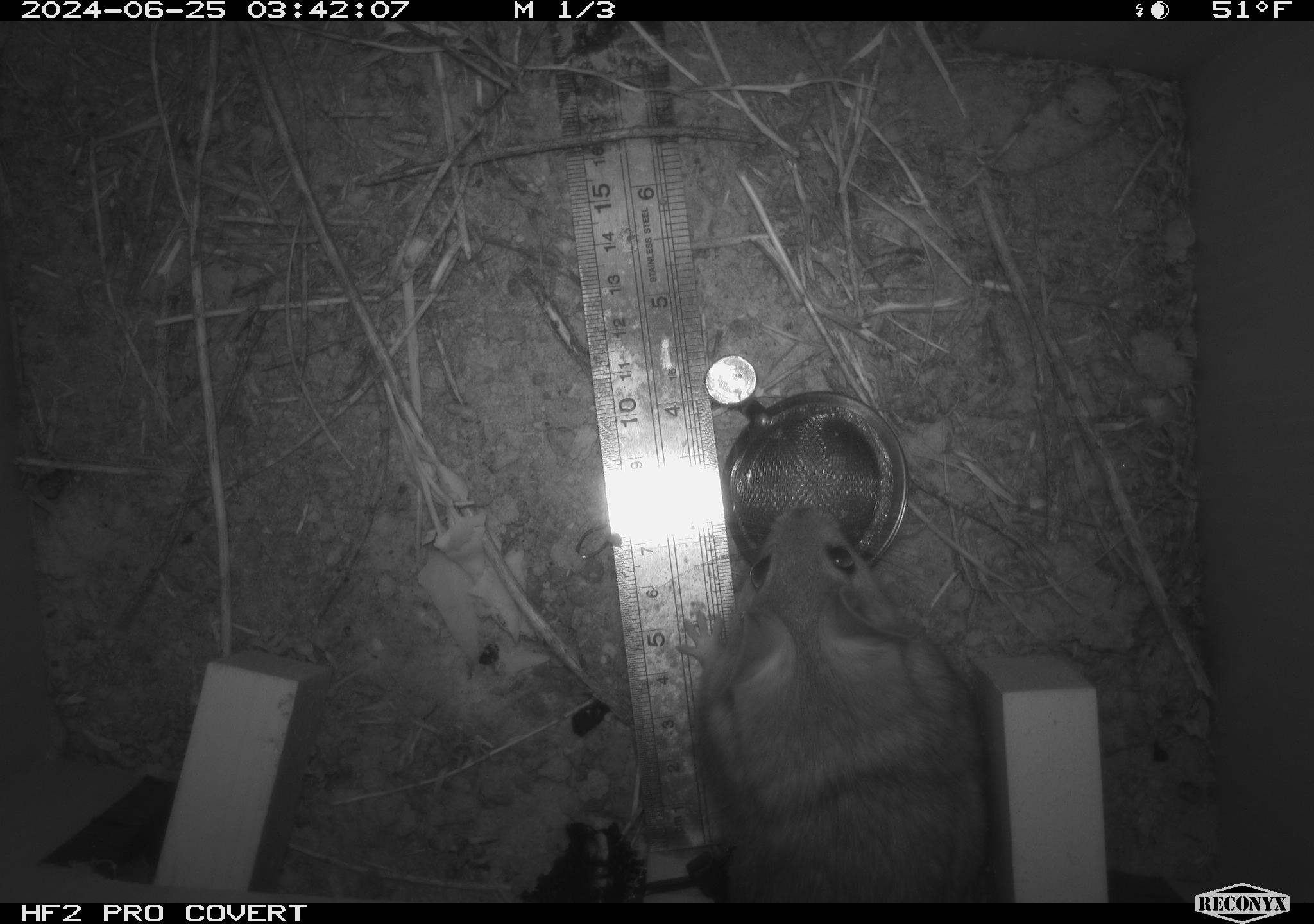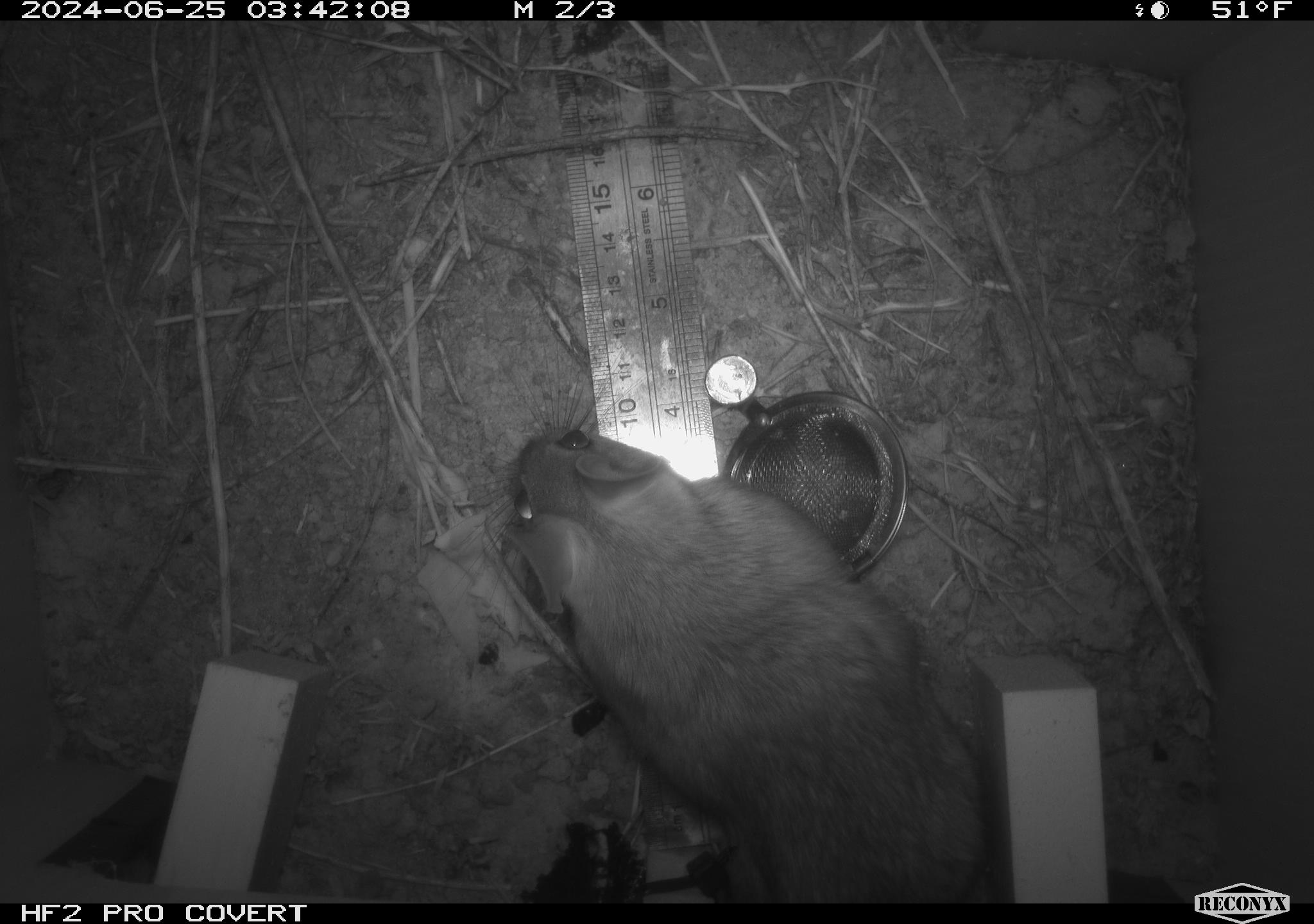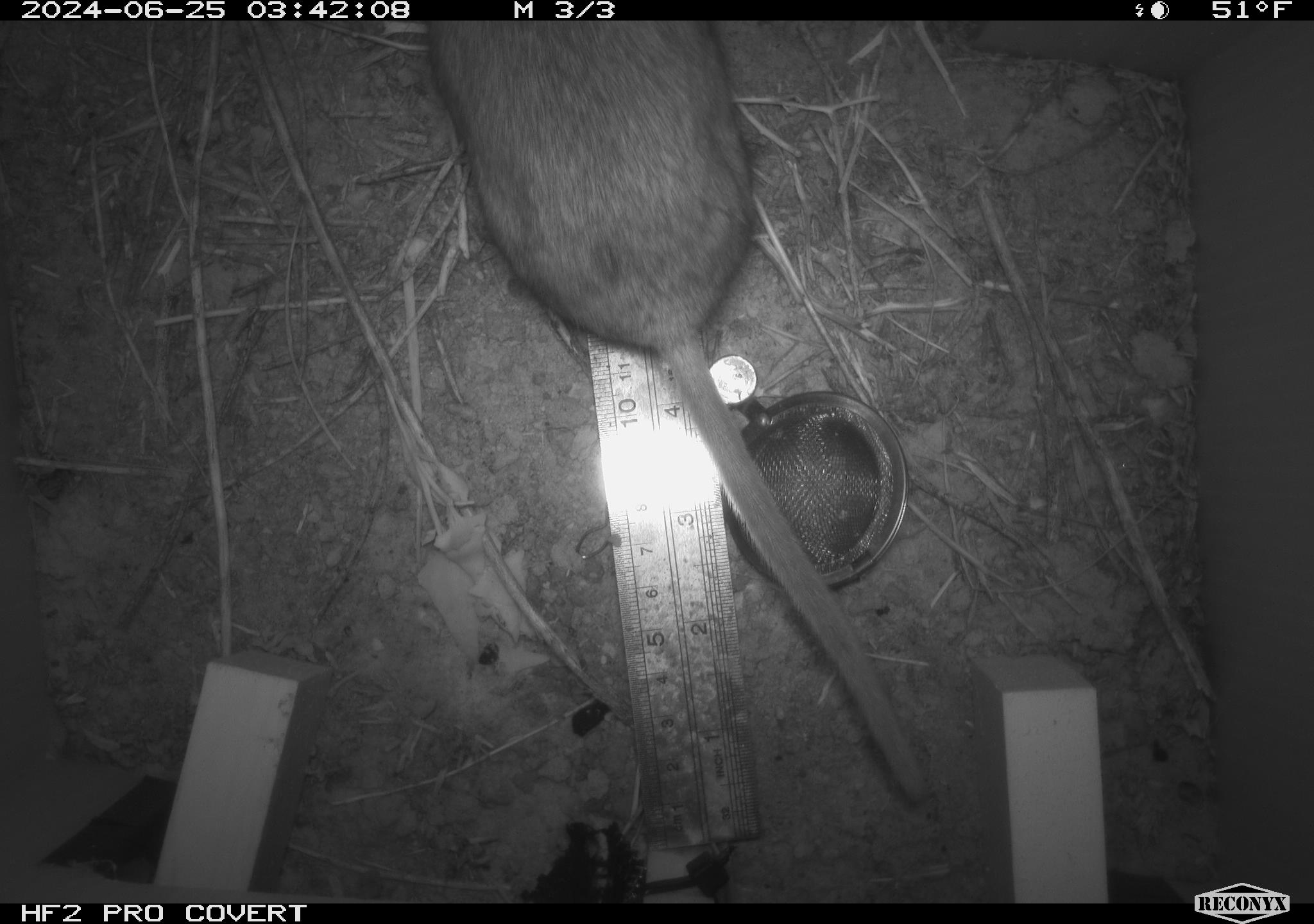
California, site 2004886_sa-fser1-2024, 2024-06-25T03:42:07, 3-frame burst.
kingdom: Animalia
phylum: Chordata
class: Mammalia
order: Rodentia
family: Cricetidae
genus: Neotoma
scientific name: Neotoma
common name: pack rat or woodrat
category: neotoma species